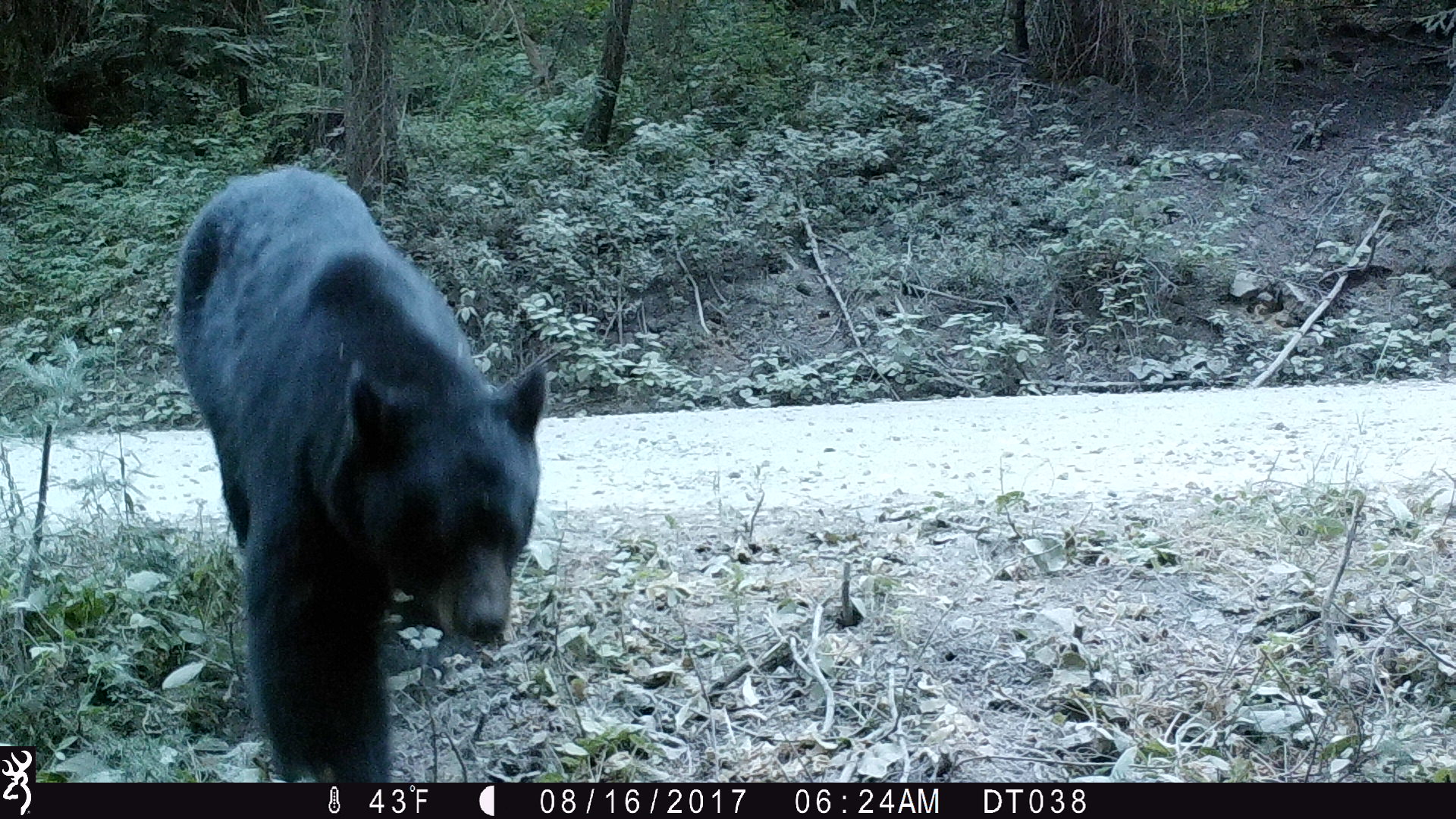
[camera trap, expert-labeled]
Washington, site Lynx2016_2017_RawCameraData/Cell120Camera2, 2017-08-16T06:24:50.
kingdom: Animalia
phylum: Chordata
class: Mammalia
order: Carnivora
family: Ursidae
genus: Ursus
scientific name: Ursus americanus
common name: american black bear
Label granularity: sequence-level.